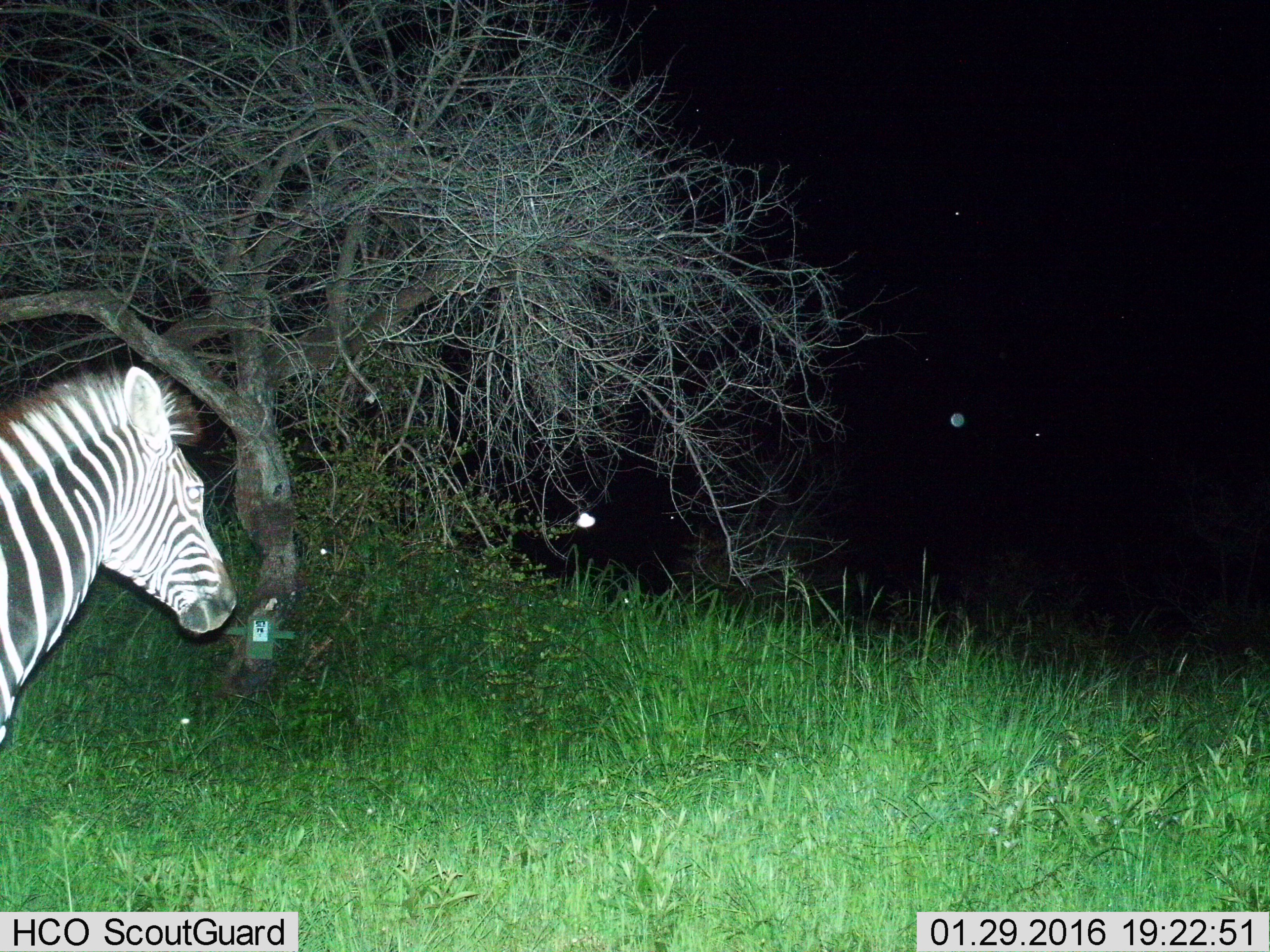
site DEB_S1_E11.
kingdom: Animalia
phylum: Chordata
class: Mammalia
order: Perissodactyla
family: Equidae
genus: Equus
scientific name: Equus quagga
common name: plains zebra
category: zebraplains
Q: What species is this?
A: Zebraplains (plains zebra) (Equus quagga).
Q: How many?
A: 1.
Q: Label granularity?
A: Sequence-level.